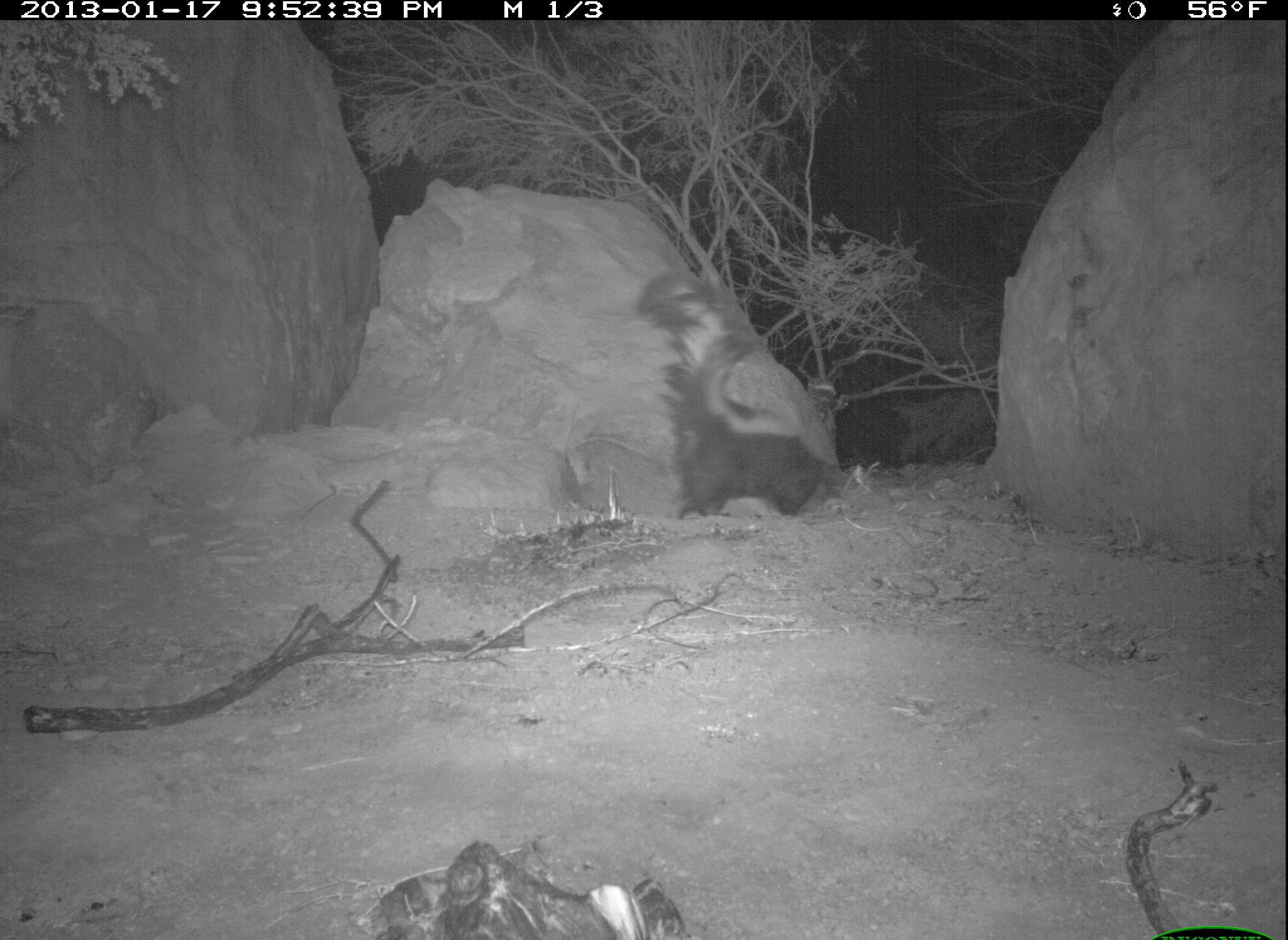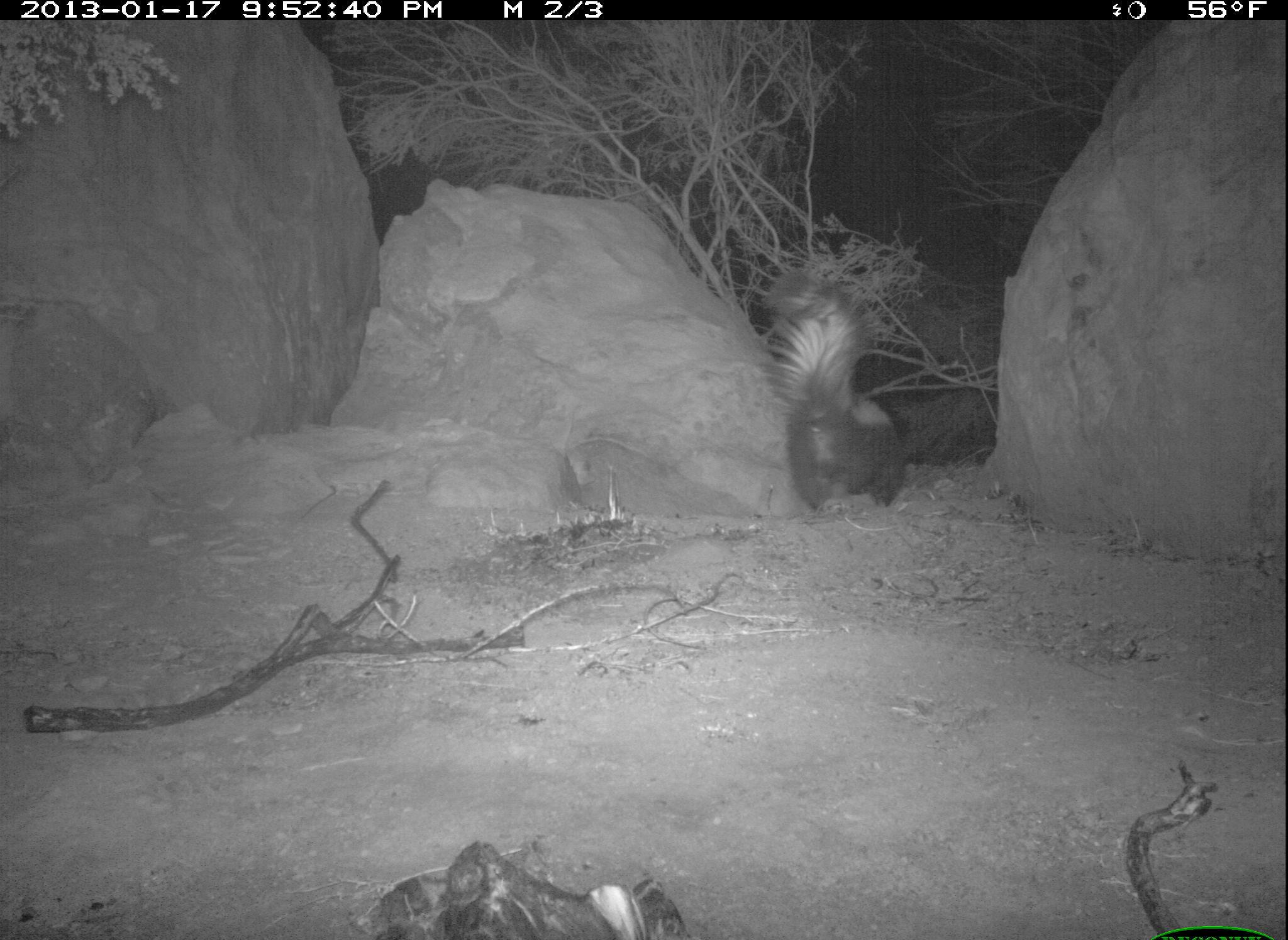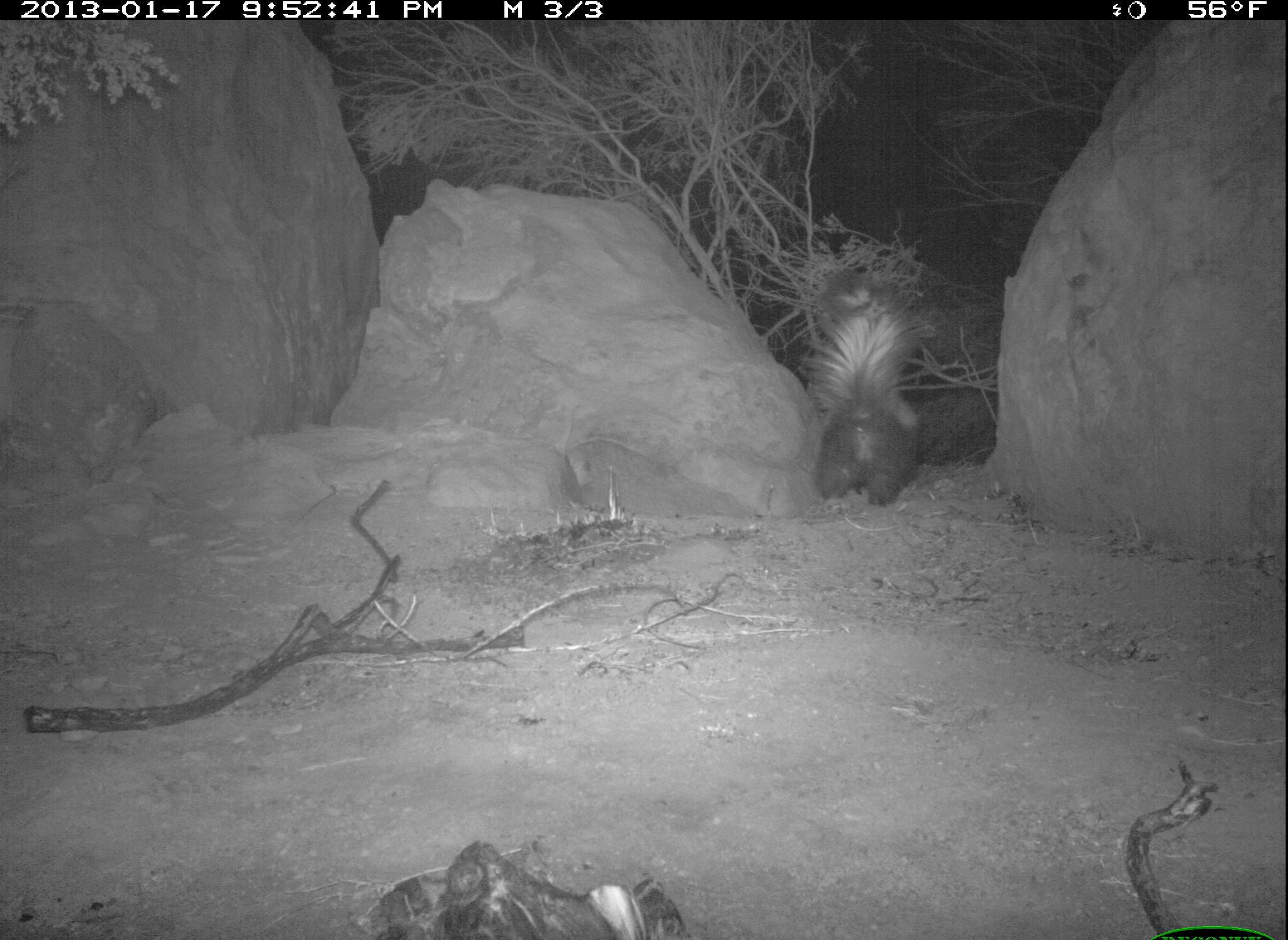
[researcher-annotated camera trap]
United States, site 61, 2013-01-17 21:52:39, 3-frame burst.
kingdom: Animalia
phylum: Chordata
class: Mammalia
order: Carnivora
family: Mephitidae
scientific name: Mephitidae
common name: skunk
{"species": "skunk (Mephitidae)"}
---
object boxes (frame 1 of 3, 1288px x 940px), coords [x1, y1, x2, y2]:
skunk: [641, 253, 855, 533]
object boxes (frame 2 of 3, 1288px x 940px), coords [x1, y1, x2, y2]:
skunk: [750, 263, 924, 519]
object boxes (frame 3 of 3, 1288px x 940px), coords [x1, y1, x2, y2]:
skunk: [810, 274, 939, 509]